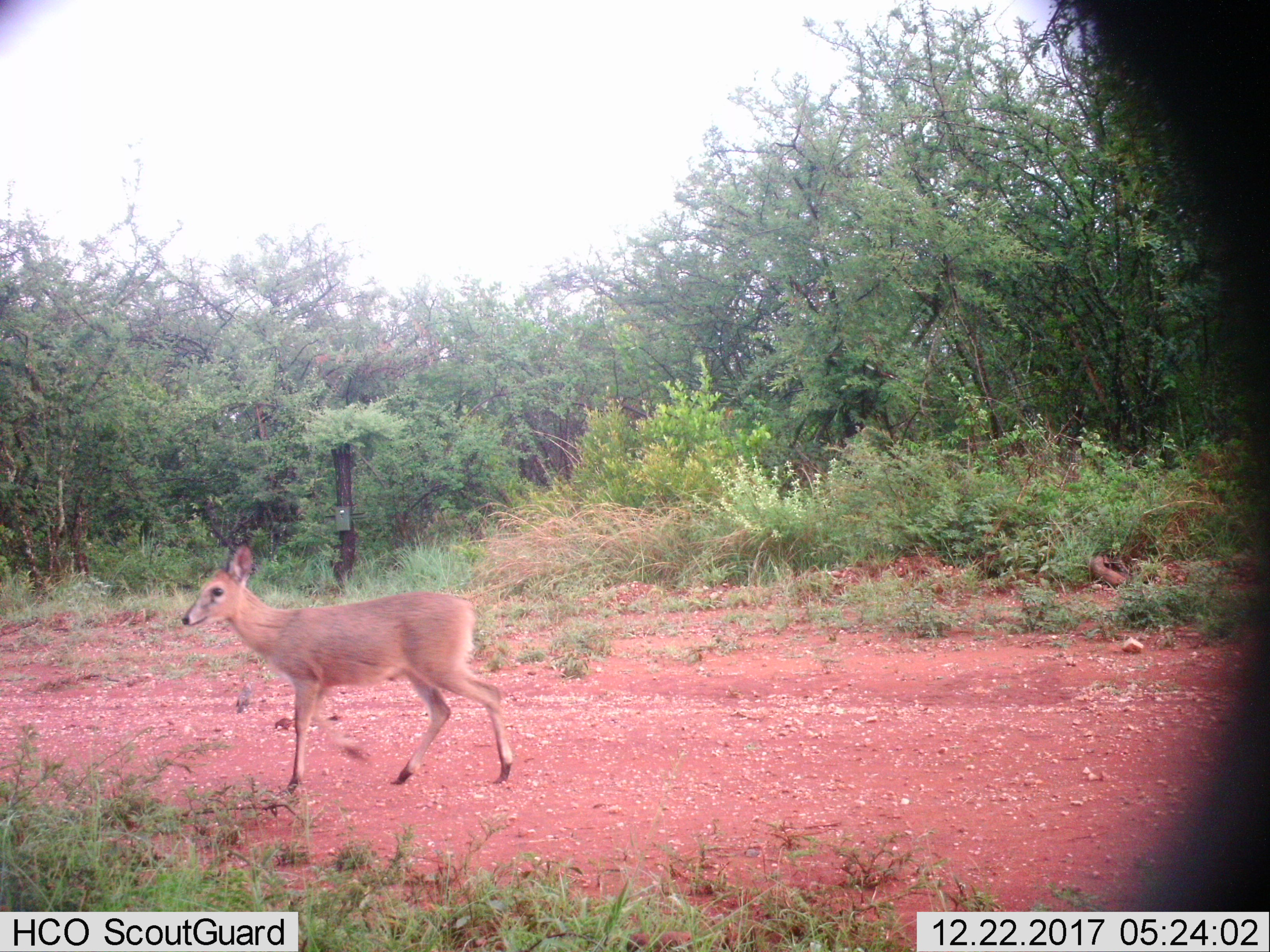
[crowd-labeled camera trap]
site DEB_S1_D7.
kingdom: Animalia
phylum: Chordata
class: Mammalia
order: Artiodactyla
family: Bovidae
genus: Sylvicapra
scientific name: Sylvicapra grimmia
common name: common duiker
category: duikercommongrey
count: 1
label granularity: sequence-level